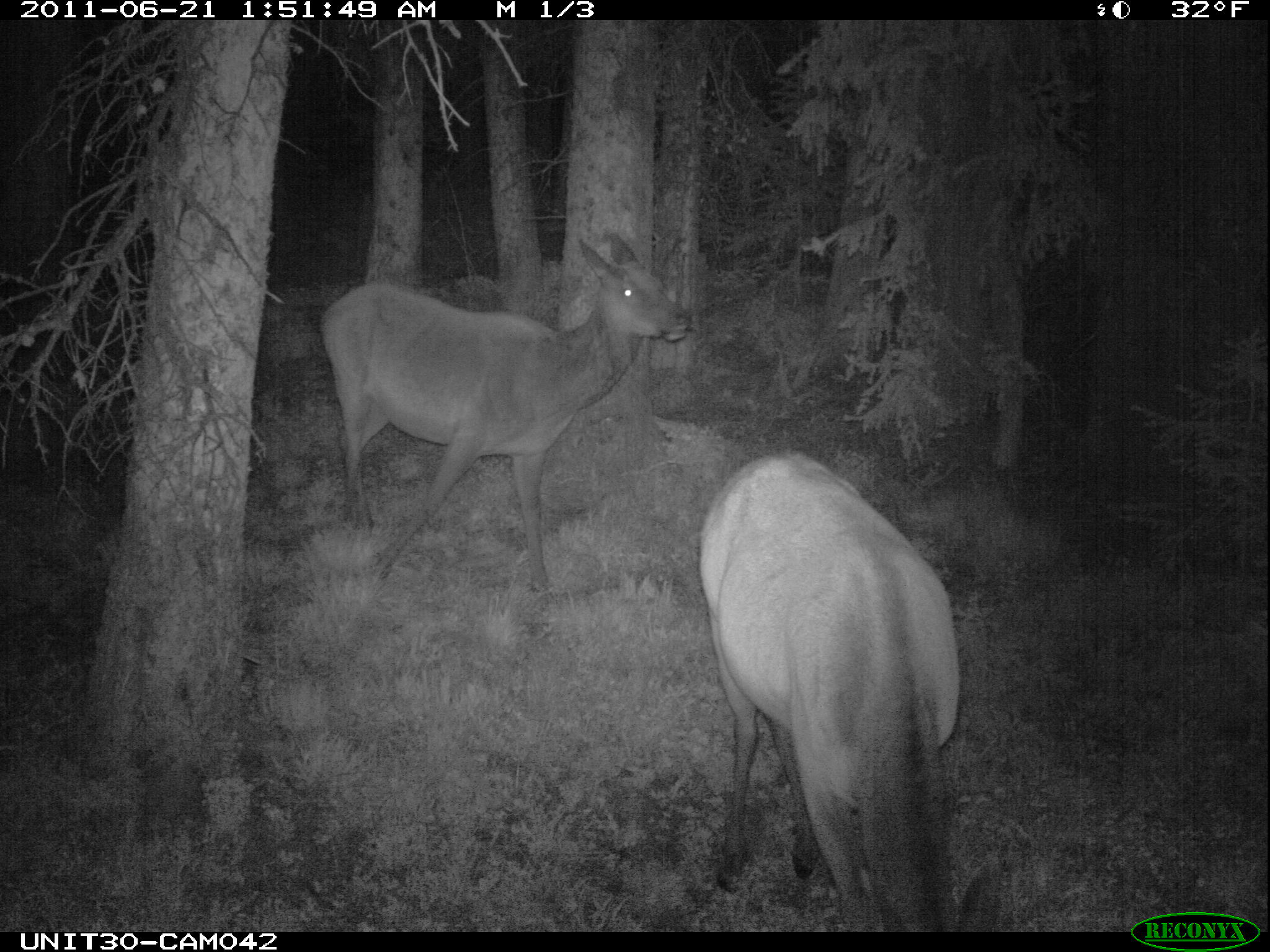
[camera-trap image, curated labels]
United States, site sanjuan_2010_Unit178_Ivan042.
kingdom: Animalia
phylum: Chordata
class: Mammalia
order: Artiodactyla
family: Cervidae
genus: Cervus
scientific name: Cervus elaphus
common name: red deer